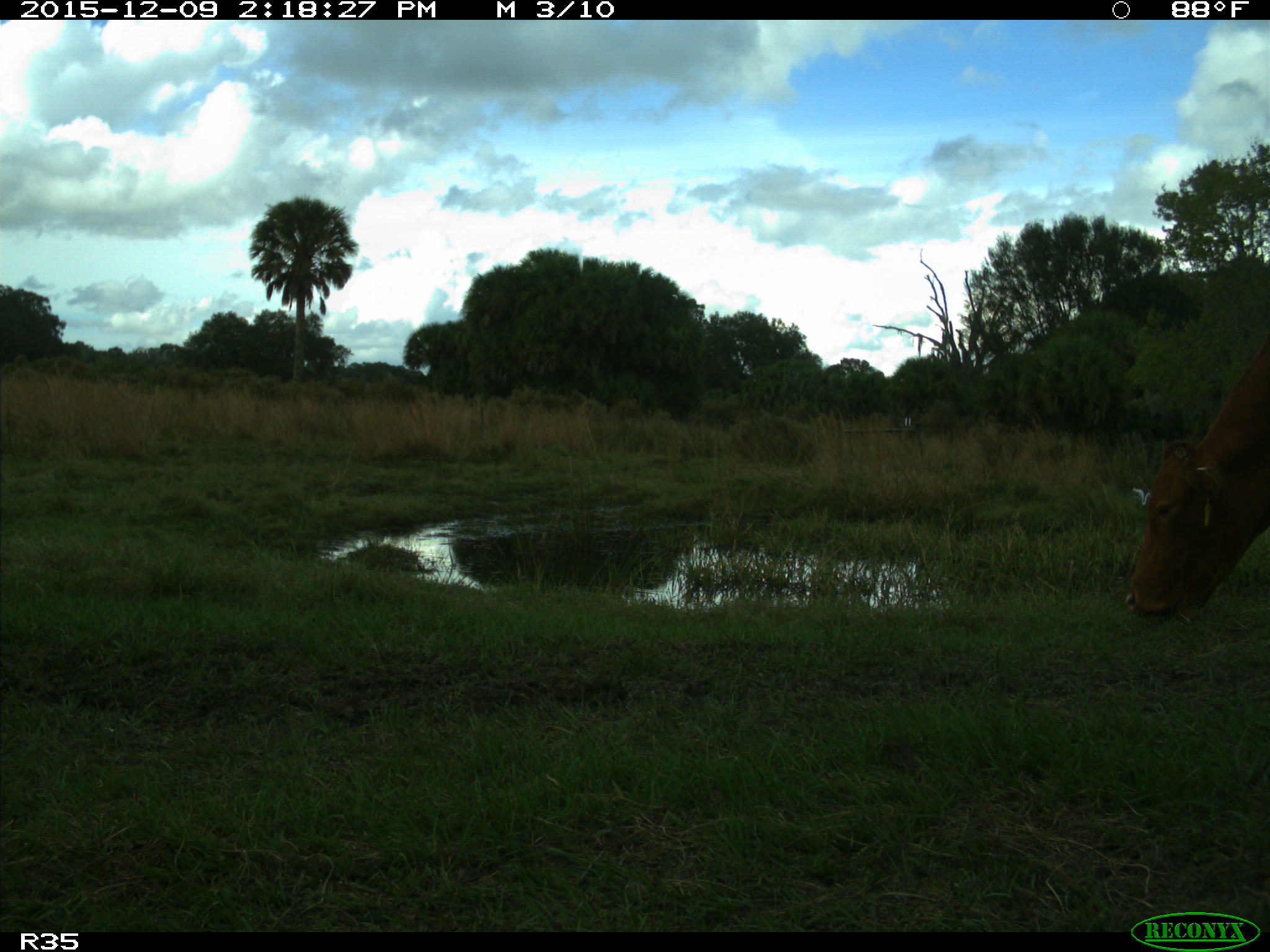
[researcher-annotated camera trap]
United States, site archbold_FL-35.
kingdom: Animalia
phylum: Chordata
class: Mammalia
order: Artiodactyla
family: Bovidae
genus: Bos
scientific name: Bos taurus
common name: domestic cow